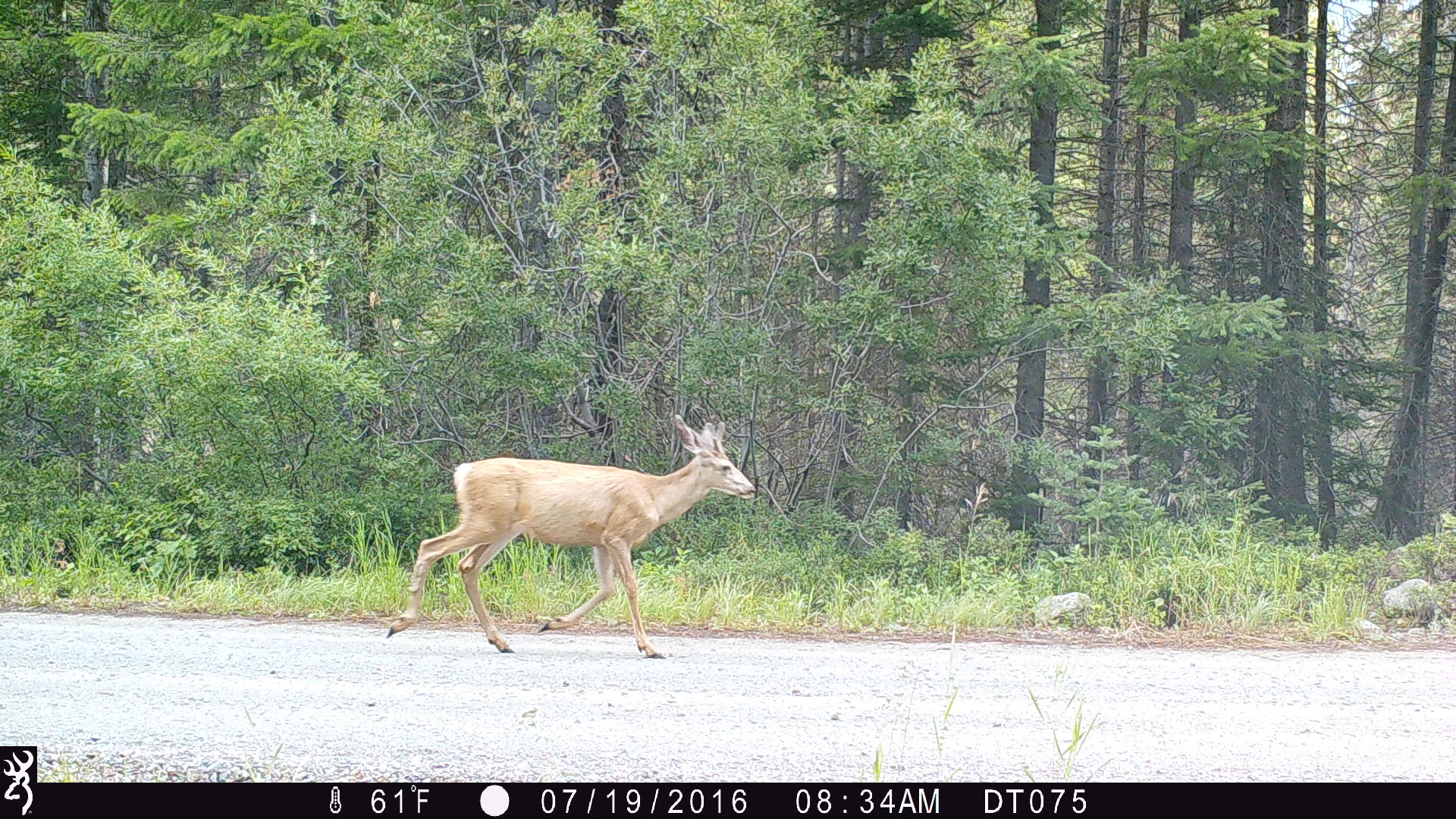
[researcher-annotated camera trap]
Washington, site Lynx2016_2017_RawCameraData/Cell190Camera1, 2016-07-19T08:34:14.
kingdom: Animalia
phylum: Chordata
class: Mammalia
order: Artiodactyla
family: Cervidae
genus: Odocoileus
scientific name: Odocoileus hemionus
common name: mule deer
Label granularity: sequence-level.